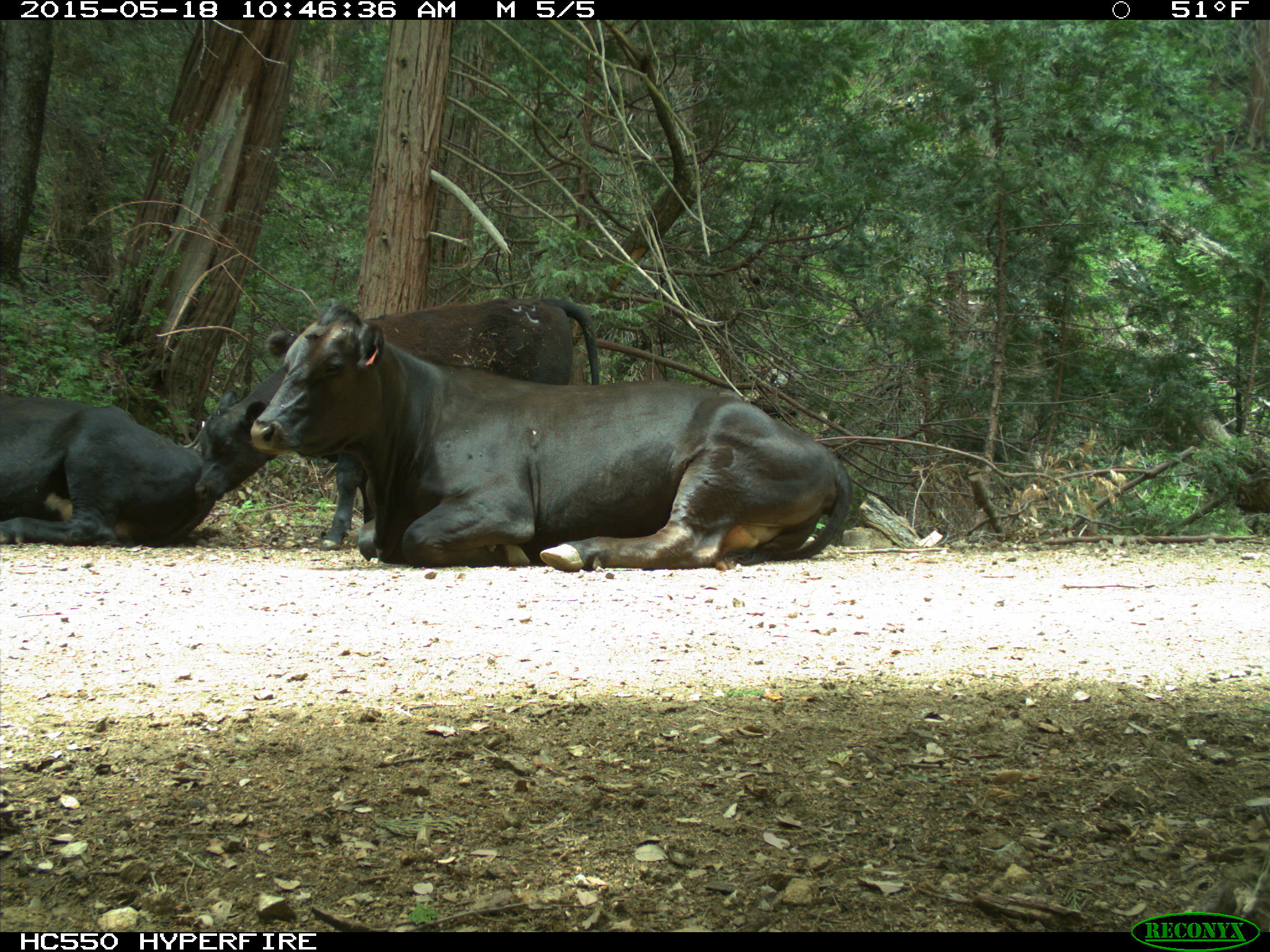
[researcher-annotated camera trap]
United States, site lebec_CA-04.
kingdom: Animalia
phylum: Chordata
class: Mammalia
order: Artiodactyla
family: Bovidae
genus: Bos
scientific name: Bos taurus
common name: domestic cow